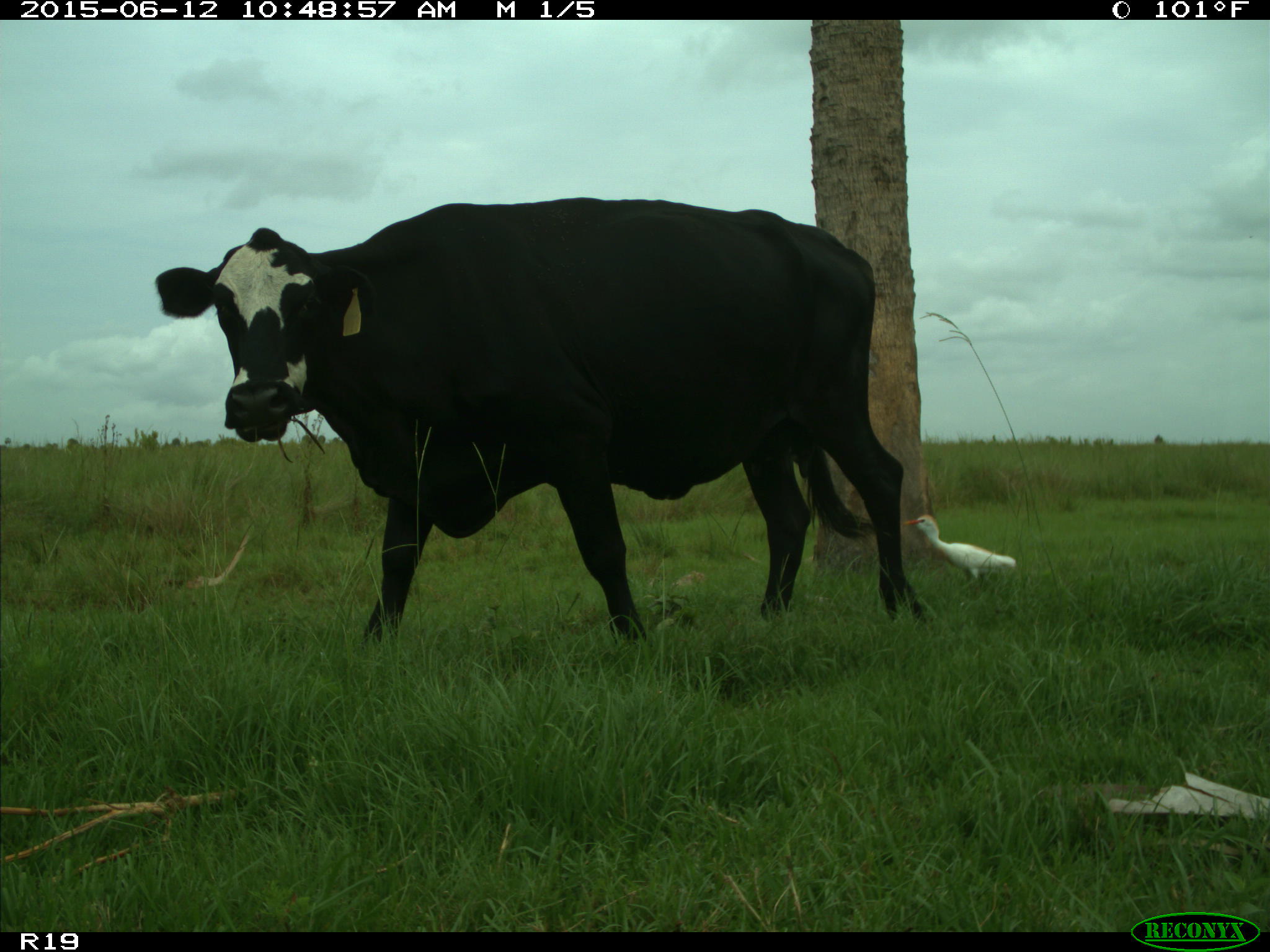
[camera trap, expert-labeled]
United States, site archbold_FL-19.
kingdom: Animalia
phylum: Chordata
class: Mammalia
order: Artiodactyla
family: Bovidae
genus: Bos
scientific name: Bos taurus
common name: domestic cow